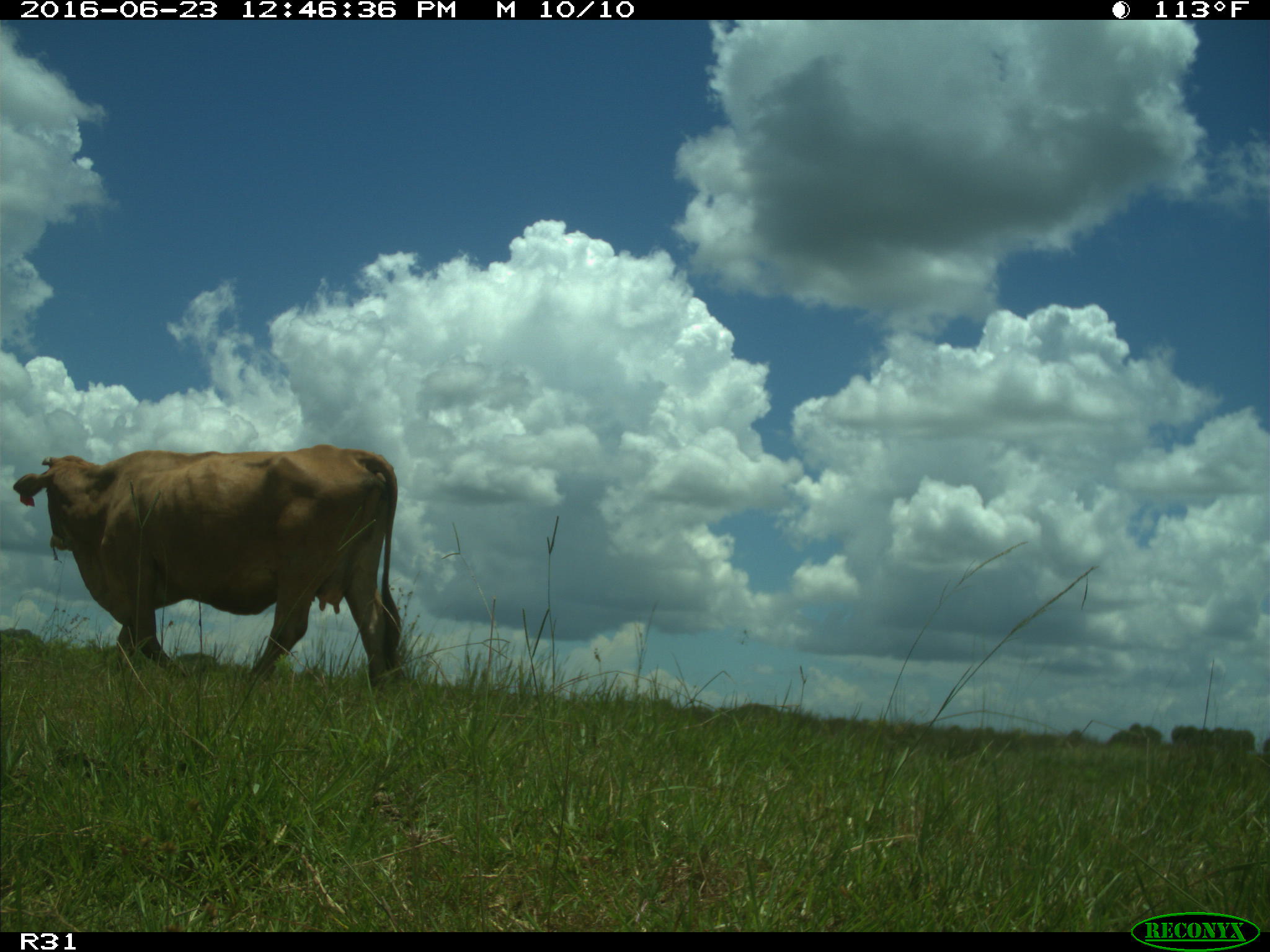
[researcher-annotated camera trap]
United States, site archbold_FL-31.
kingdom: Animalia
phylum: Chordata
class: Mammalia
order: Artiodactyla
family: Bovidae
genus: Bos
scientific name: Bos taurus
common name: domestic cow